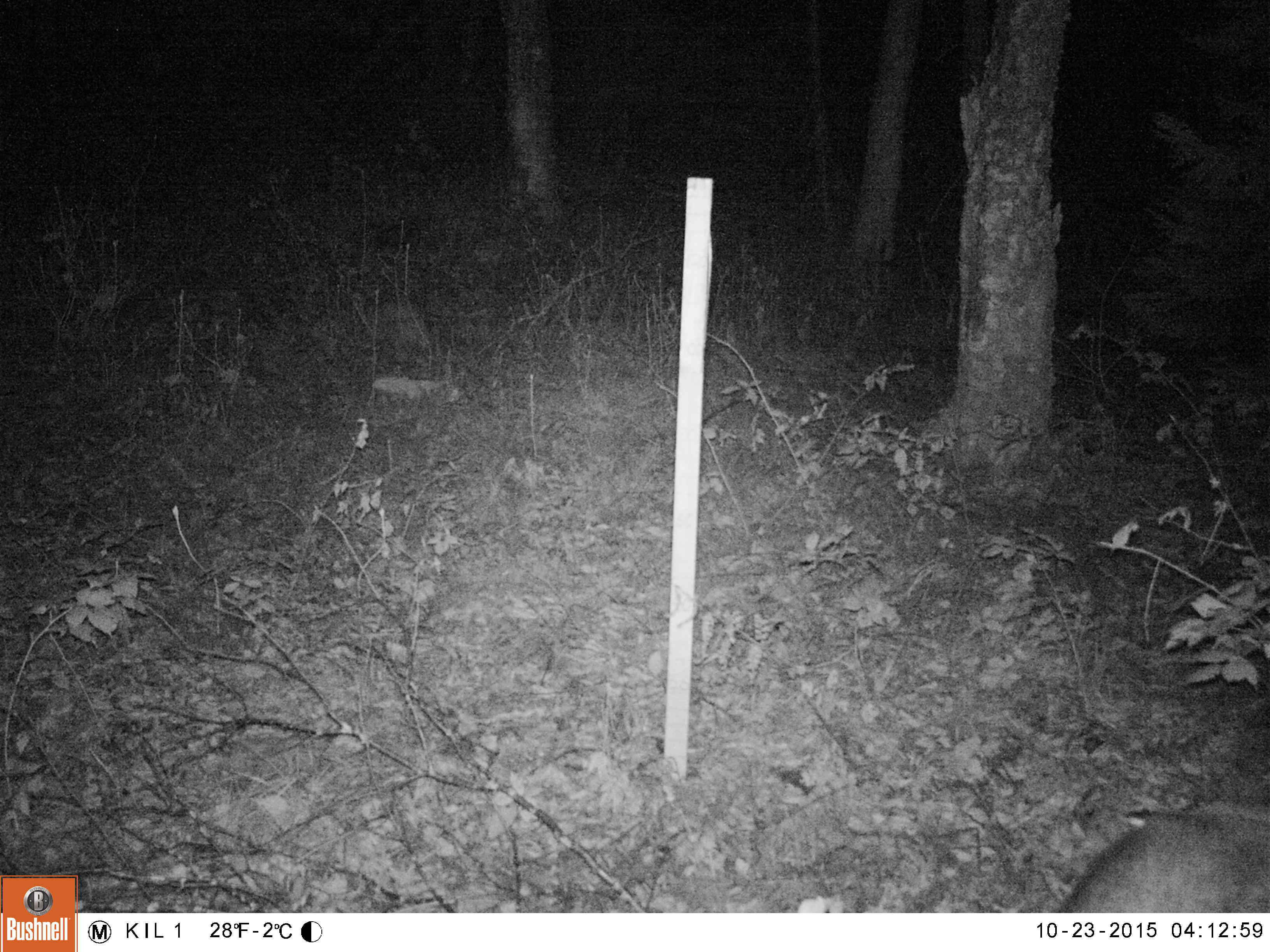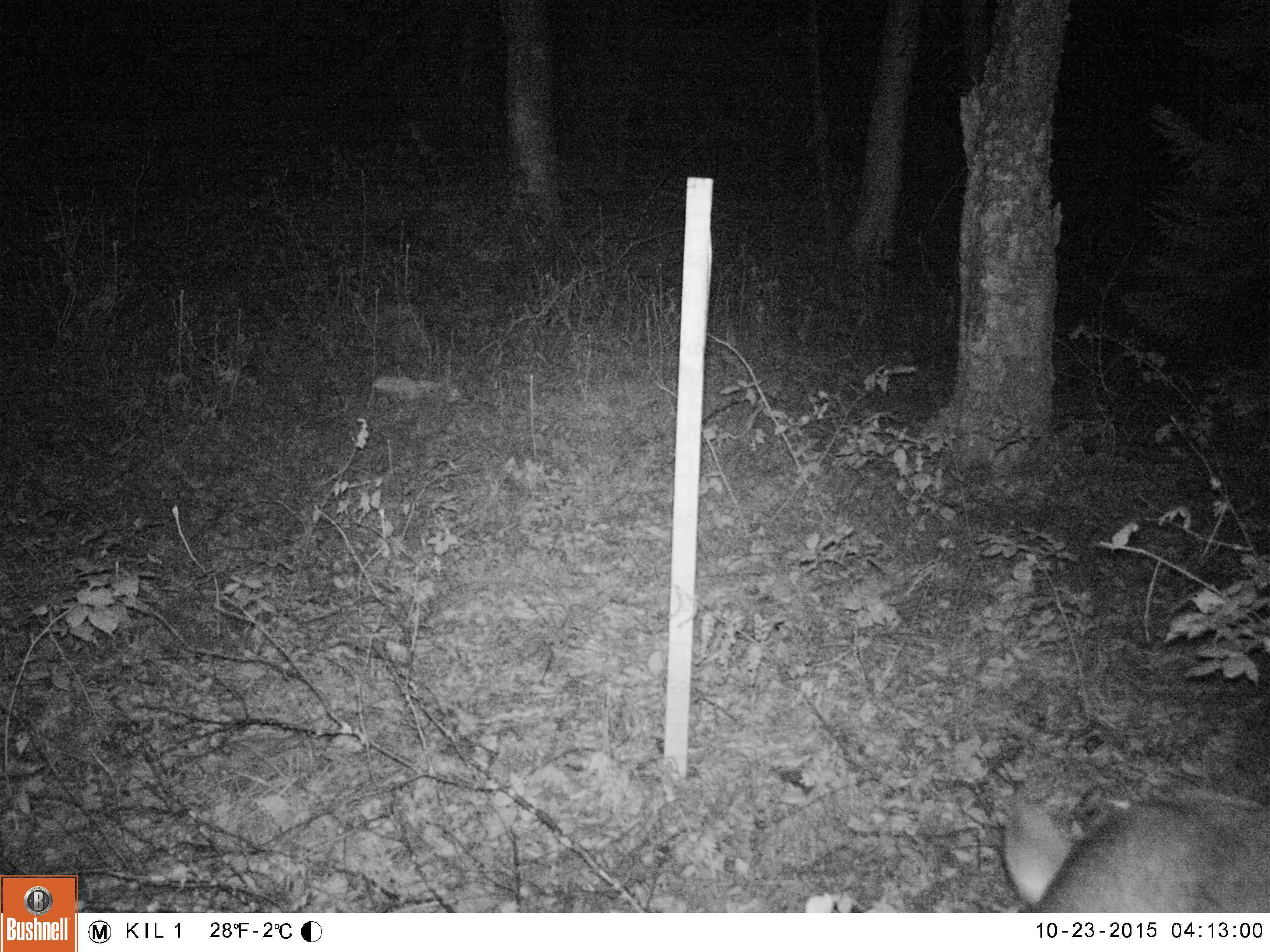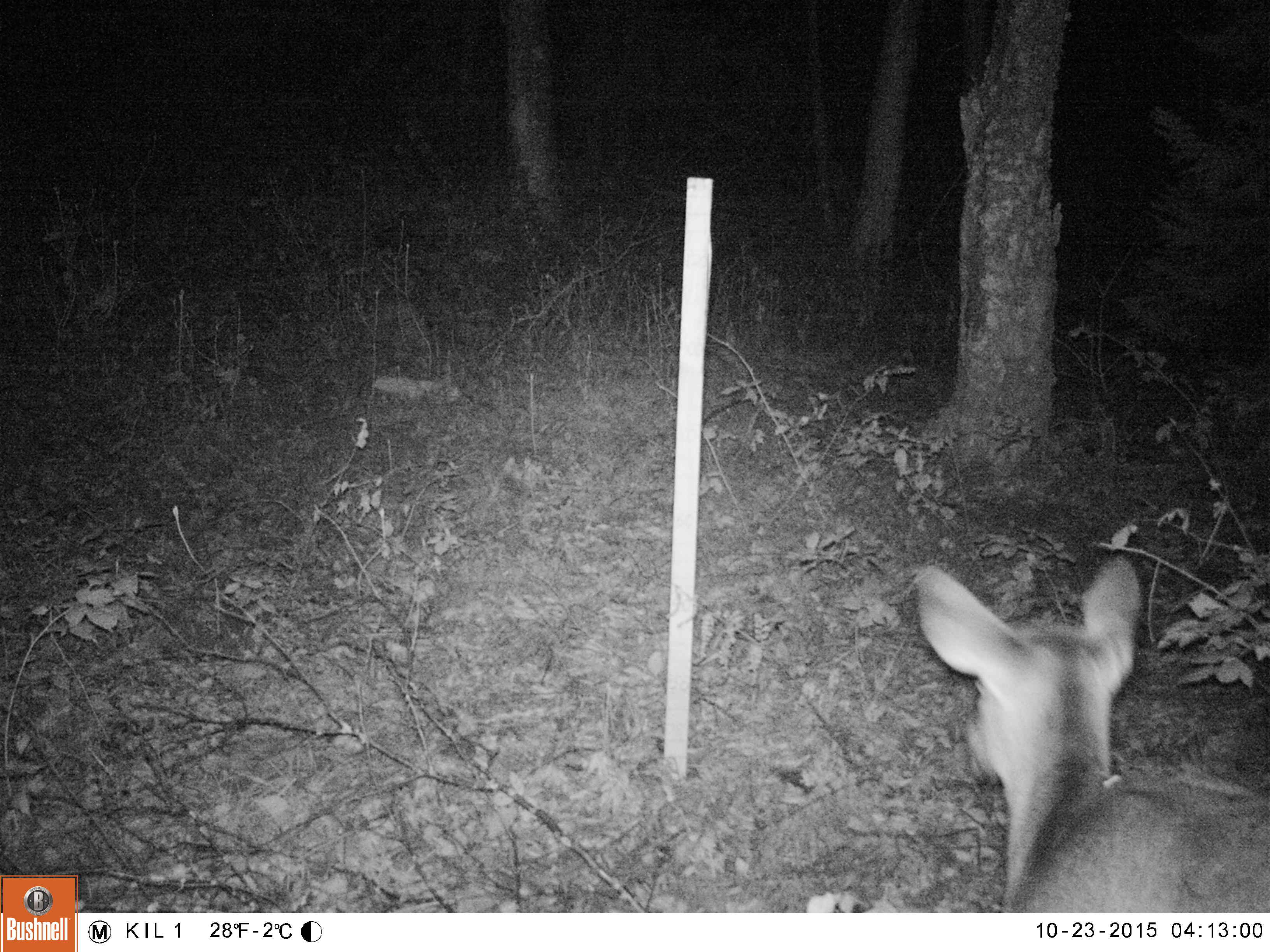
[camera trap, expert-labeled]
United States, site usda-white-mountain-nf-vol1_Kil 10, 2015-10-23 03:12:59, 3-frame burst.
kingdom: Animalia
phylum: Chordata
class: Mammalia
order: Artiodactyla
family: Cervidae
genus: Odocoileus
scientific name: Odocoileus virginianus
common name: white-tailed deer